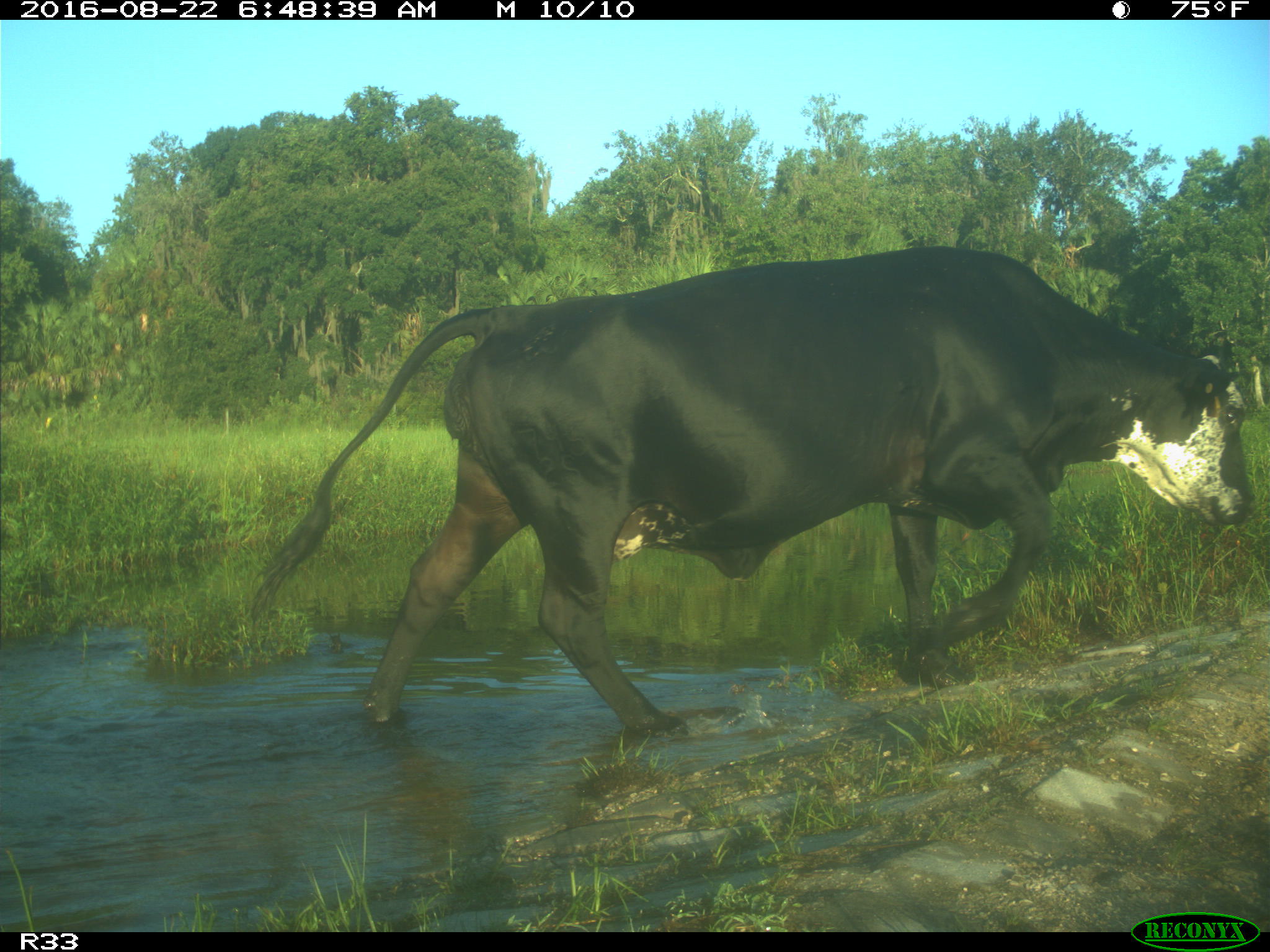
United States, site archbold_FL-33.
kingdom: Animalia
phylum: Chordata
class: Mammalia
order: Artiodactyla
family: Bovidae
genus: Bos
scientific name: Bos taurus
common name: domestic cow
Bos taurus (domestic cow).